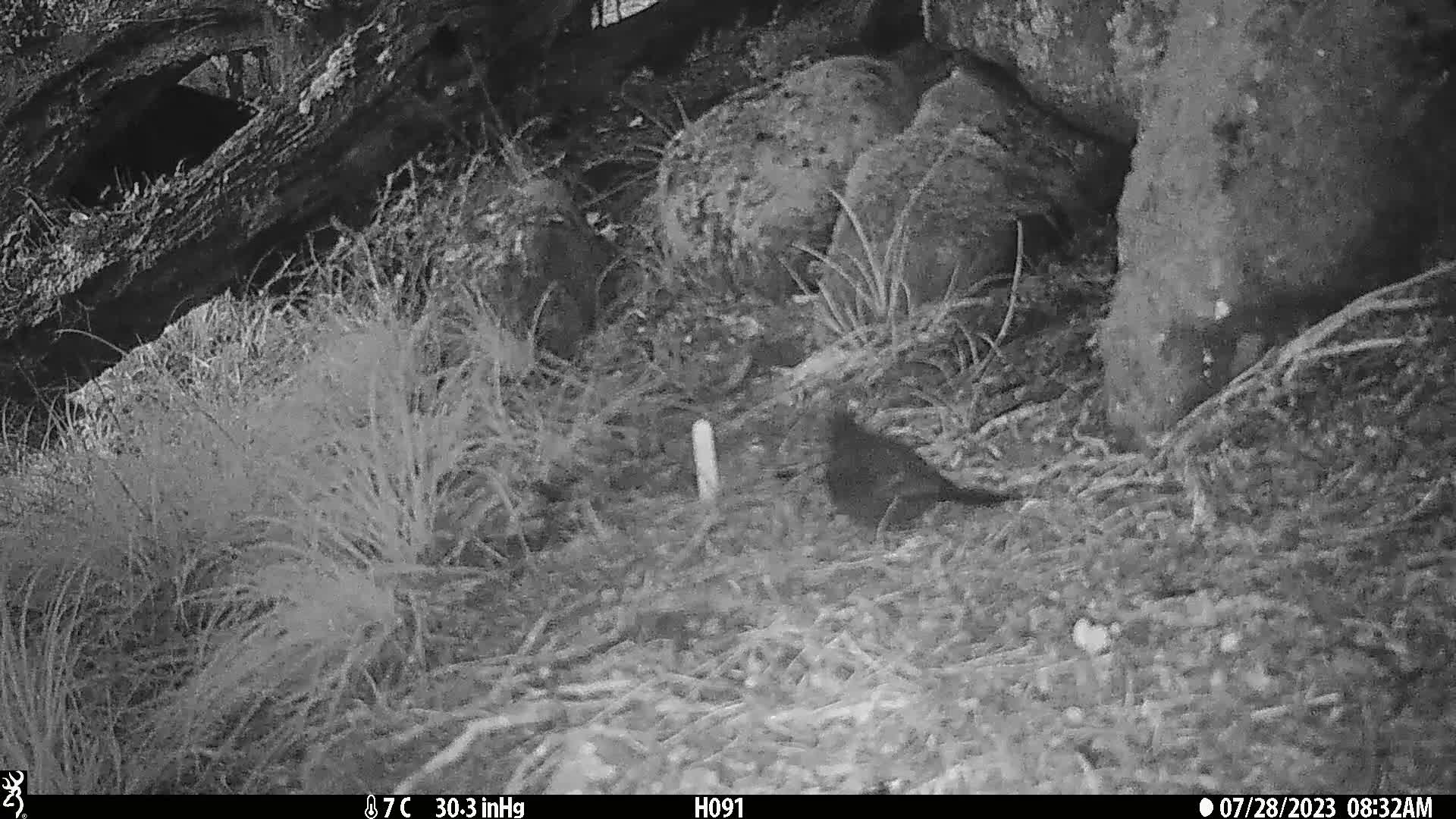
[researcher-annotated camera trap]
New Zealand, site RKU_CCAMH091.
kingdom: Animalia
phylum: Chordata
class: Aves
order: Passeriformes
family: Turdidae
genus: Turdus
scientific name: Turdus merula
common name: eurasian blackbird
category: blackbird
Blackbird (eurasian blackbird) (Turdus merula).